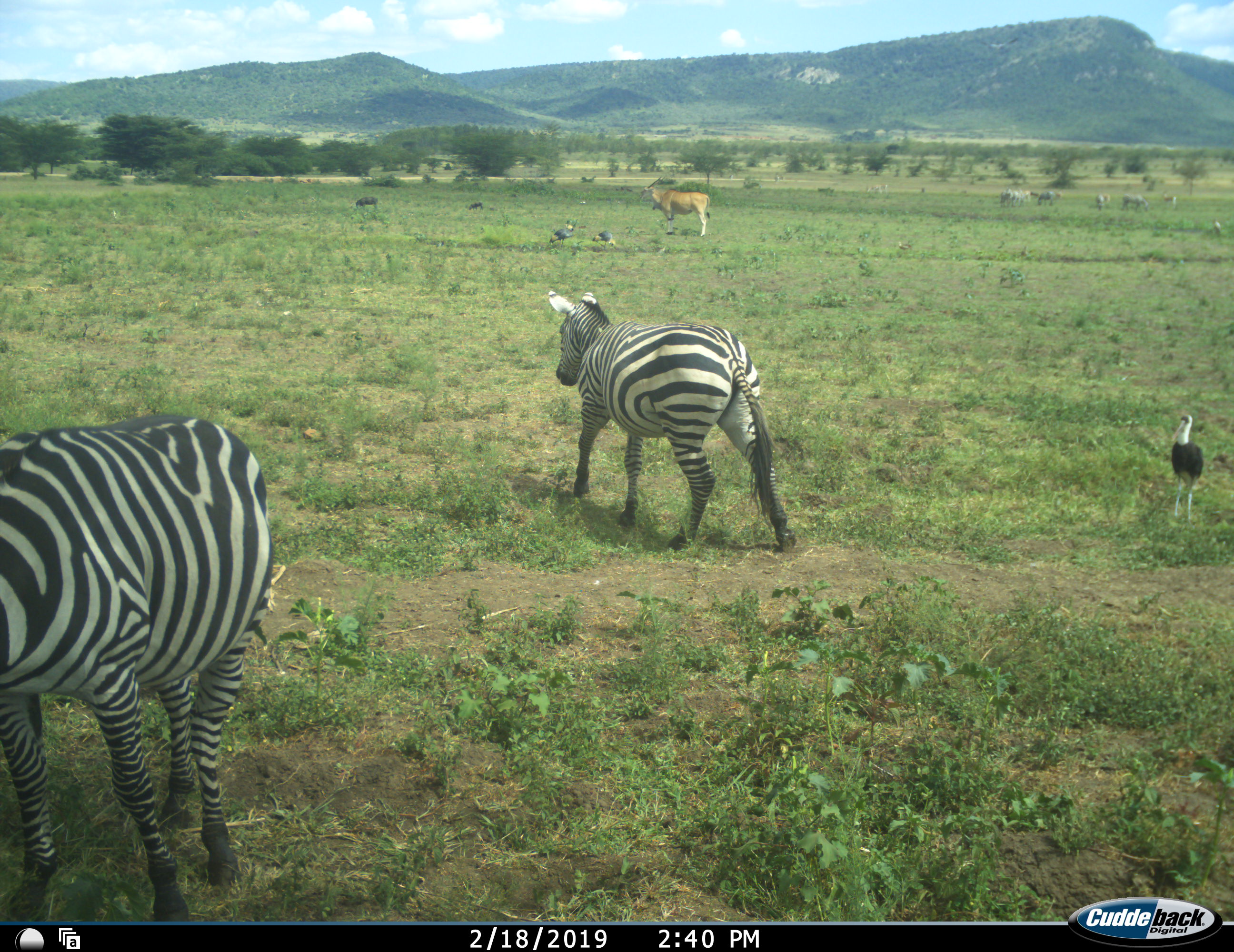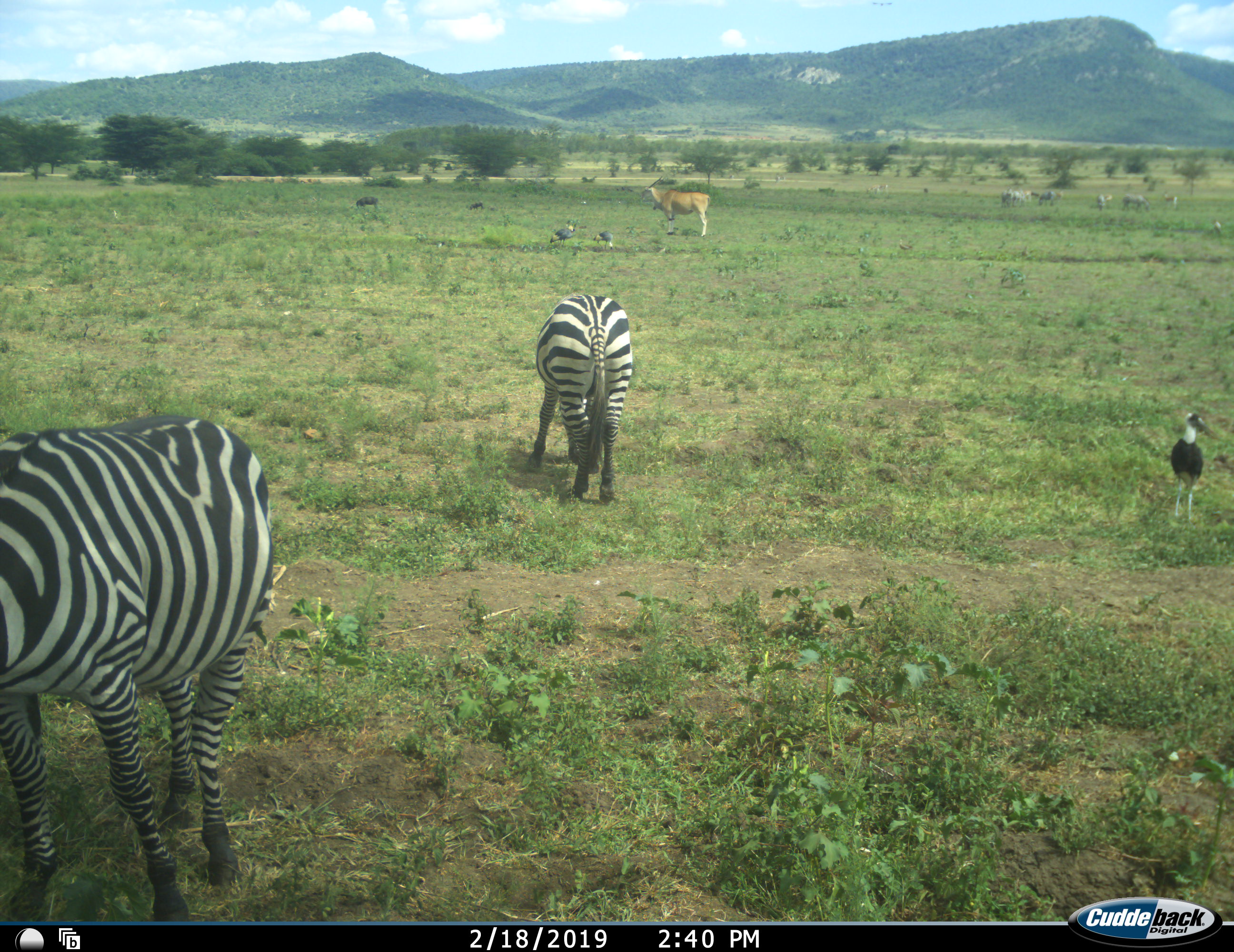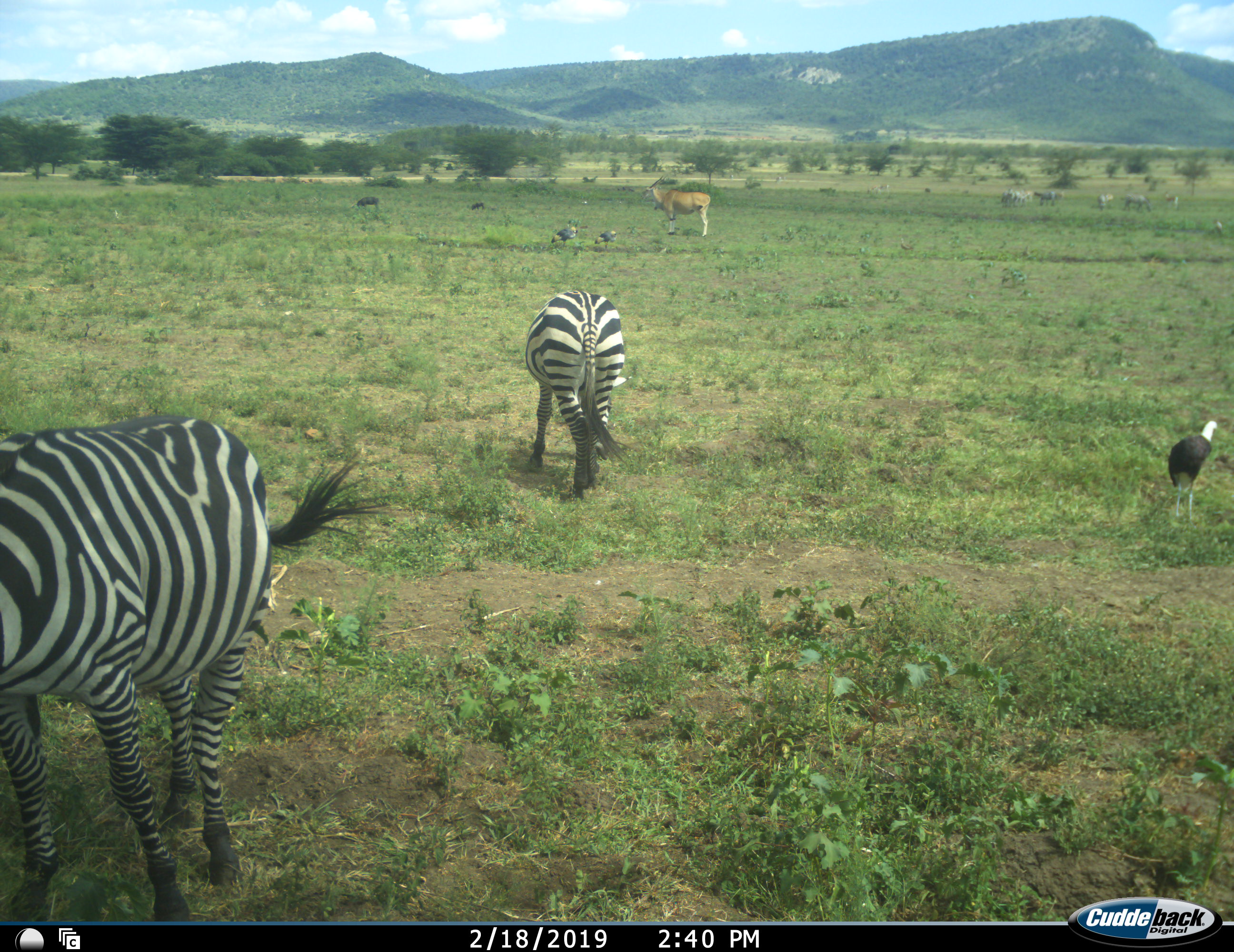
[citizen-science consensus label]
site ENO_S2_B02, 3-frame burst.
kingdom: Animalia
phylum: Chordata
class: Aves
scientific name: Aves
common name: bird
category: birdother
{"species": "birdother (bird) (Aves)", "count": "3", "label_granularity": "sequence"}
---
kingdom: Animalia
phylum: Chordata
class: Mammalia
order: Artiodactyla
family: Bovidae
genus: Tragelaphus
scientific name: Tragelaphus oryx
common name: eland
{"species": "eland (Tragelaphus oryx)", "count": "1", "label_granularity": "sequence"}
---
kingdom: Animalia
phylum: Chordata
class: Mammalia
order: Perissodactyla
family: Equidae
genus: Equus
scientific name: Equus quagga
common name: plains zebra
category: zebraplains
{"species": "zebraplains (plains zebra) (Equus quagga)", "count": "2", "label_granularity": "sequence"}